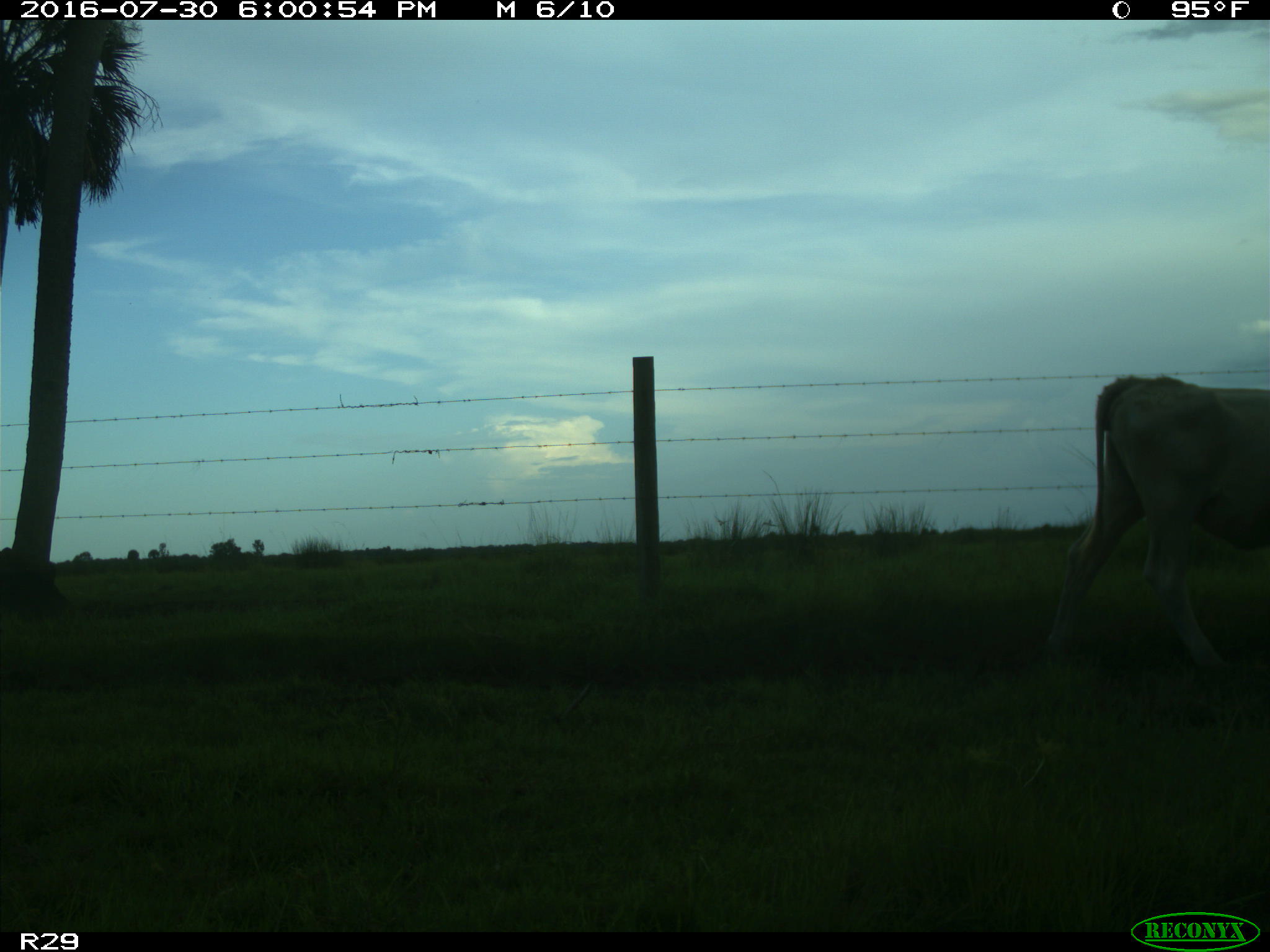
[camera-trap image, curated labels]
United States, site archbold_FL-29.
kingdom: Animalia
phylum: Chordata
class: Mammalia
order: Artiodactyla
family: Bovidae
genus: Bos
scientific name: Bos taurus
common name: domestic cow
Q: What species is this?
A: Bos taurus (domestic cow).